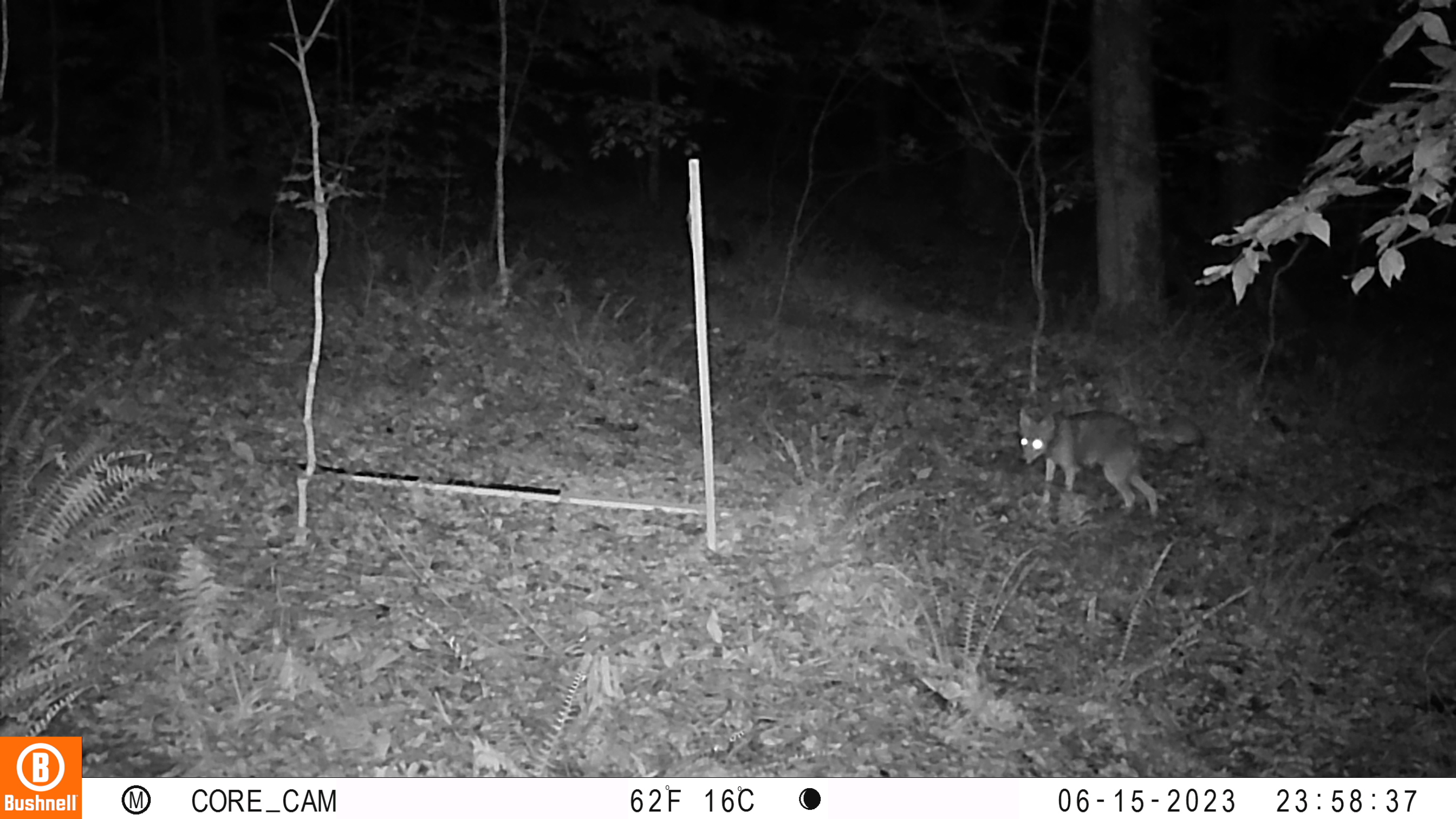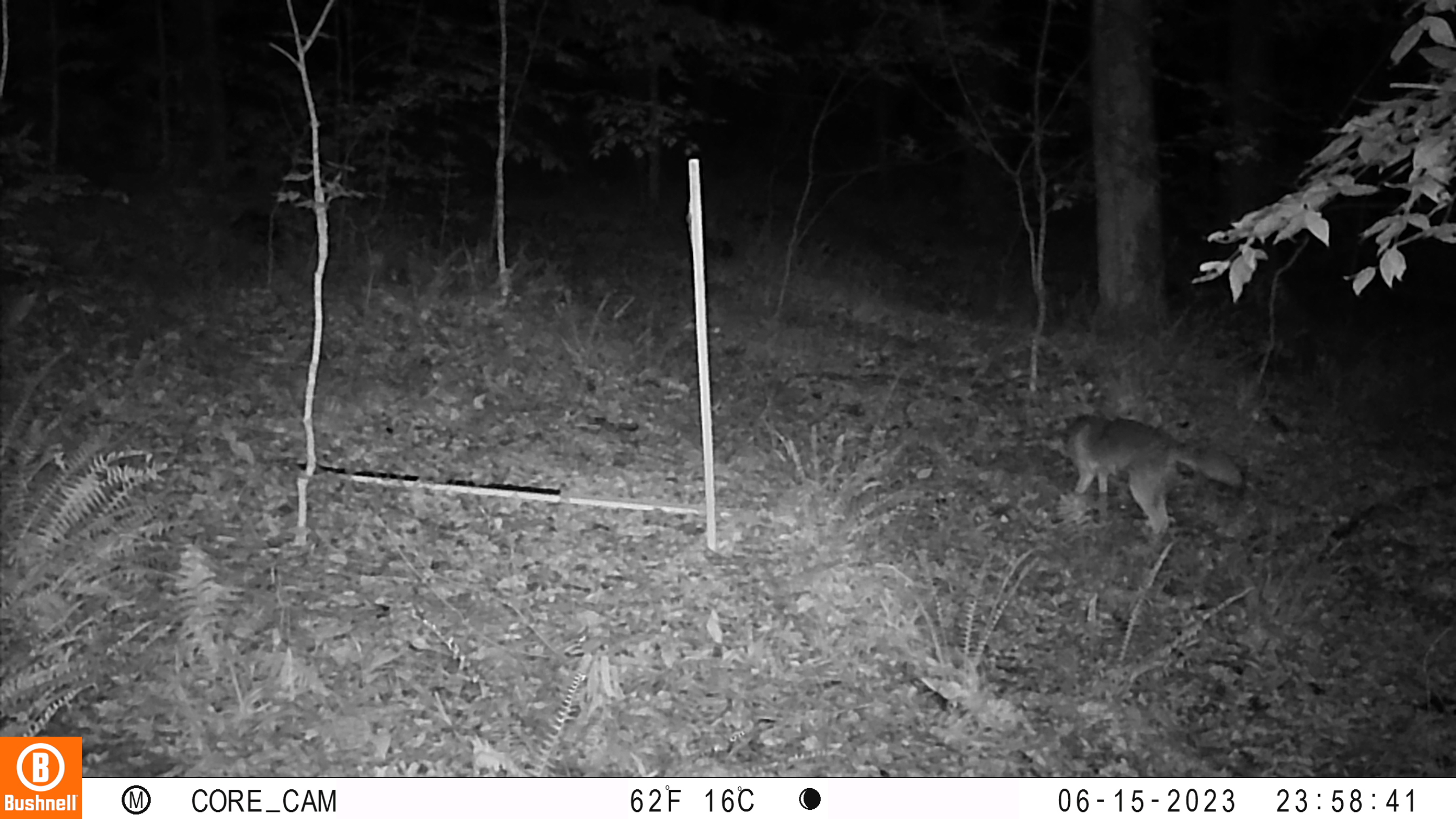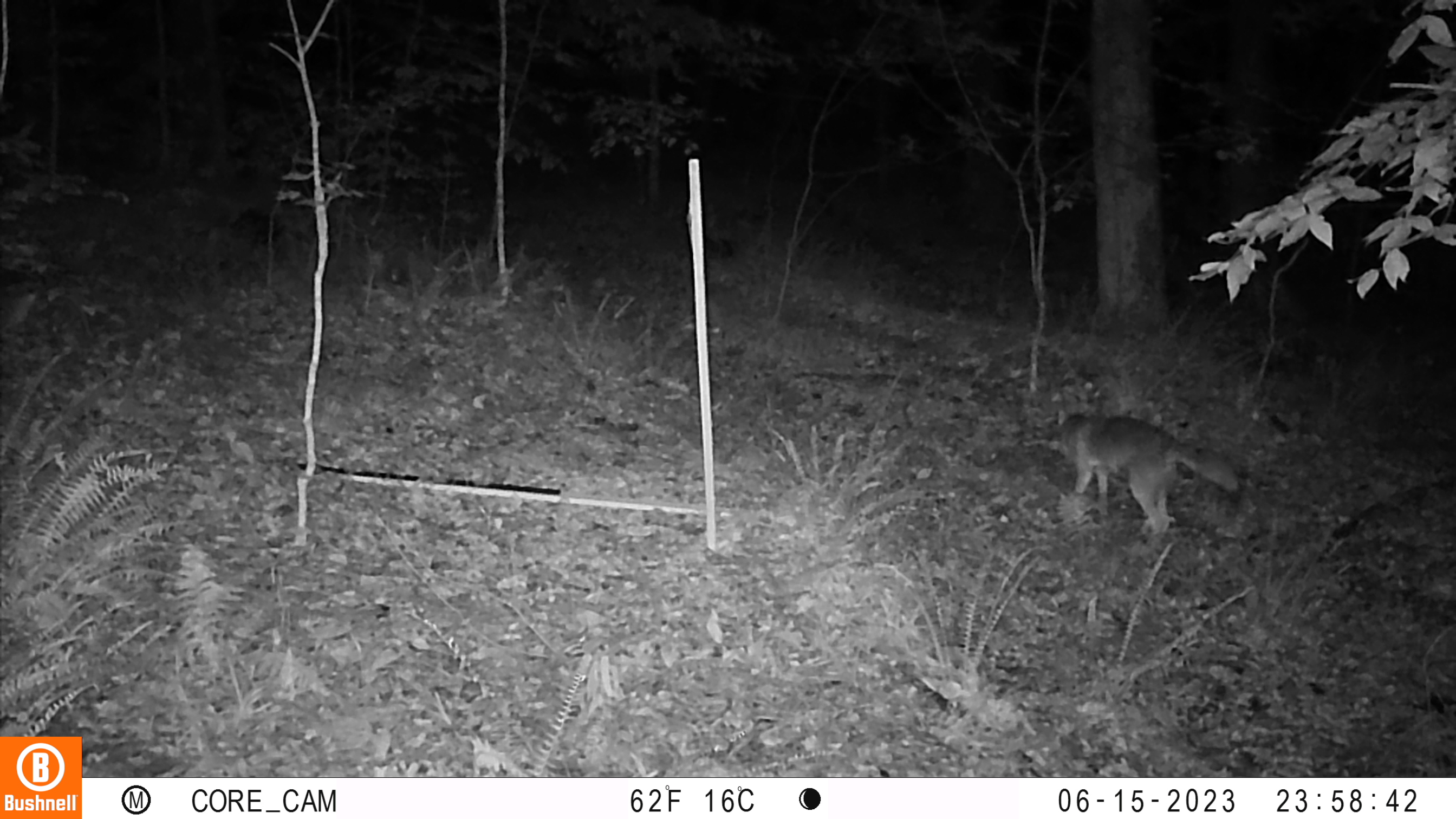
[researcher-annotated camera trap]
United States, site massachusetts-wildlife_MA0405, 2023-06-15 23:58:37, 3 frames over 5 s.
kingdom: Animalia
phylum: Chordata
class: Mammalia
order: Carnivora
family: Procyonidae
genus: Procyon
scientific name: Procyon lotor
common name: raccoon